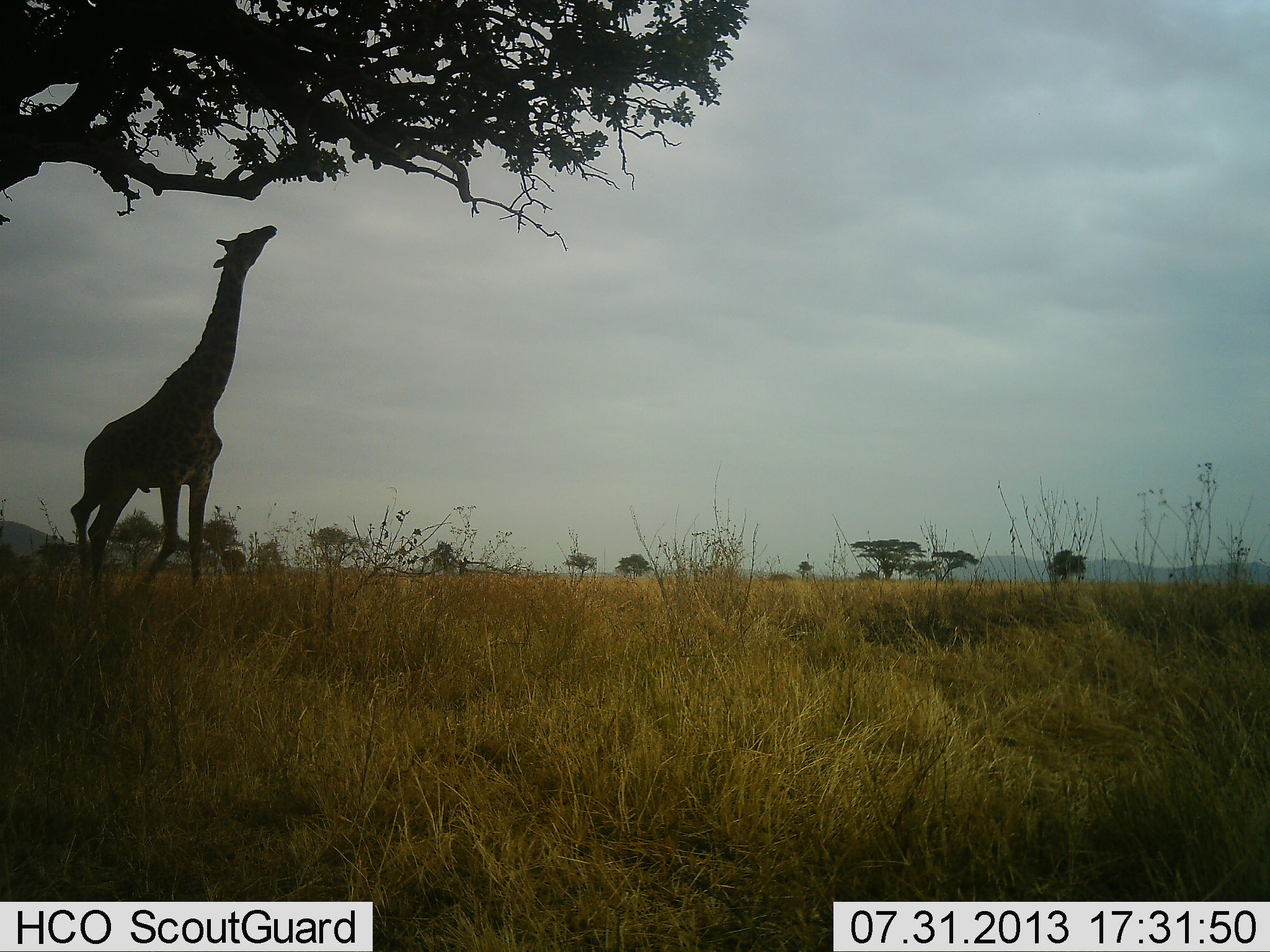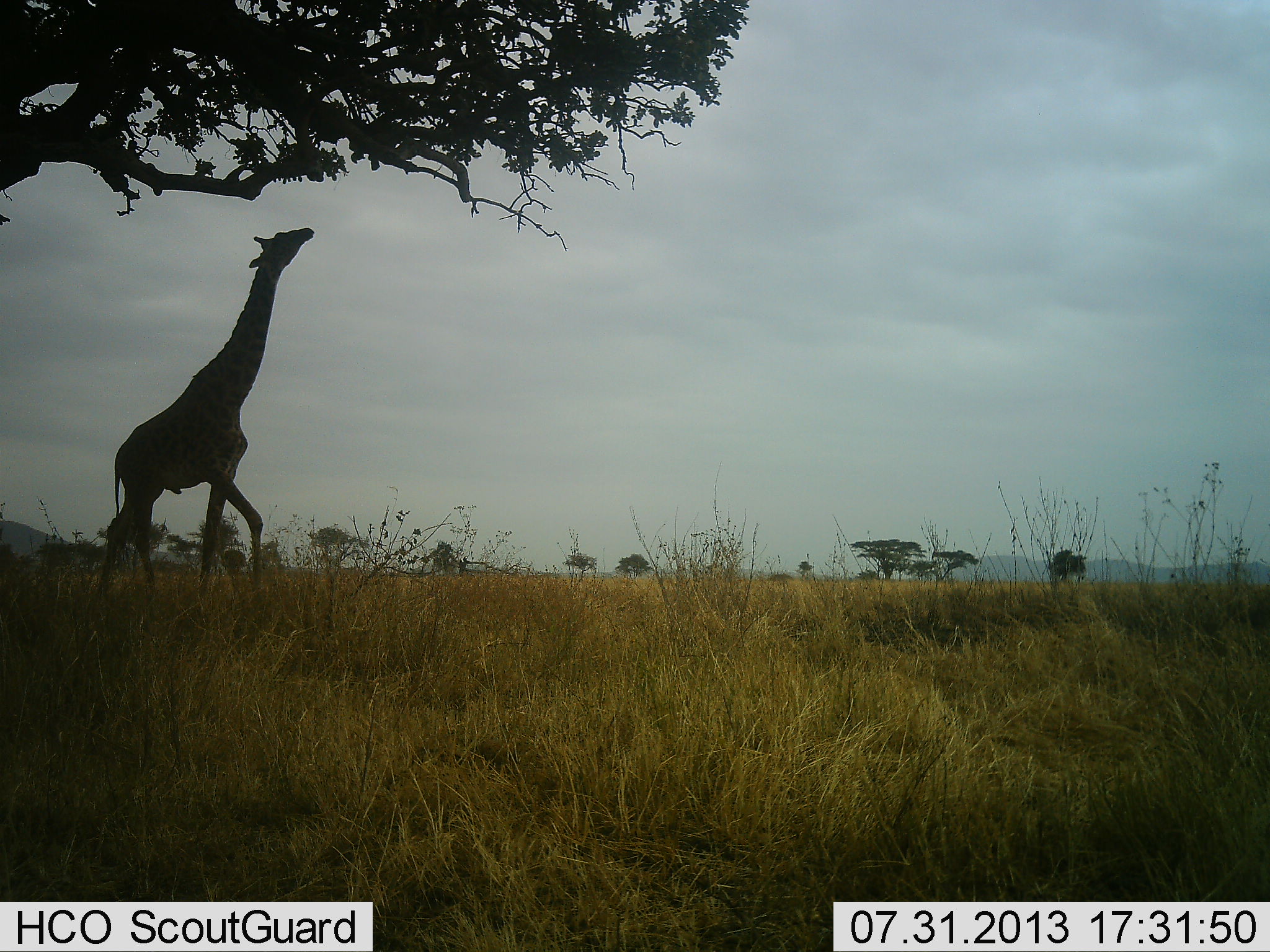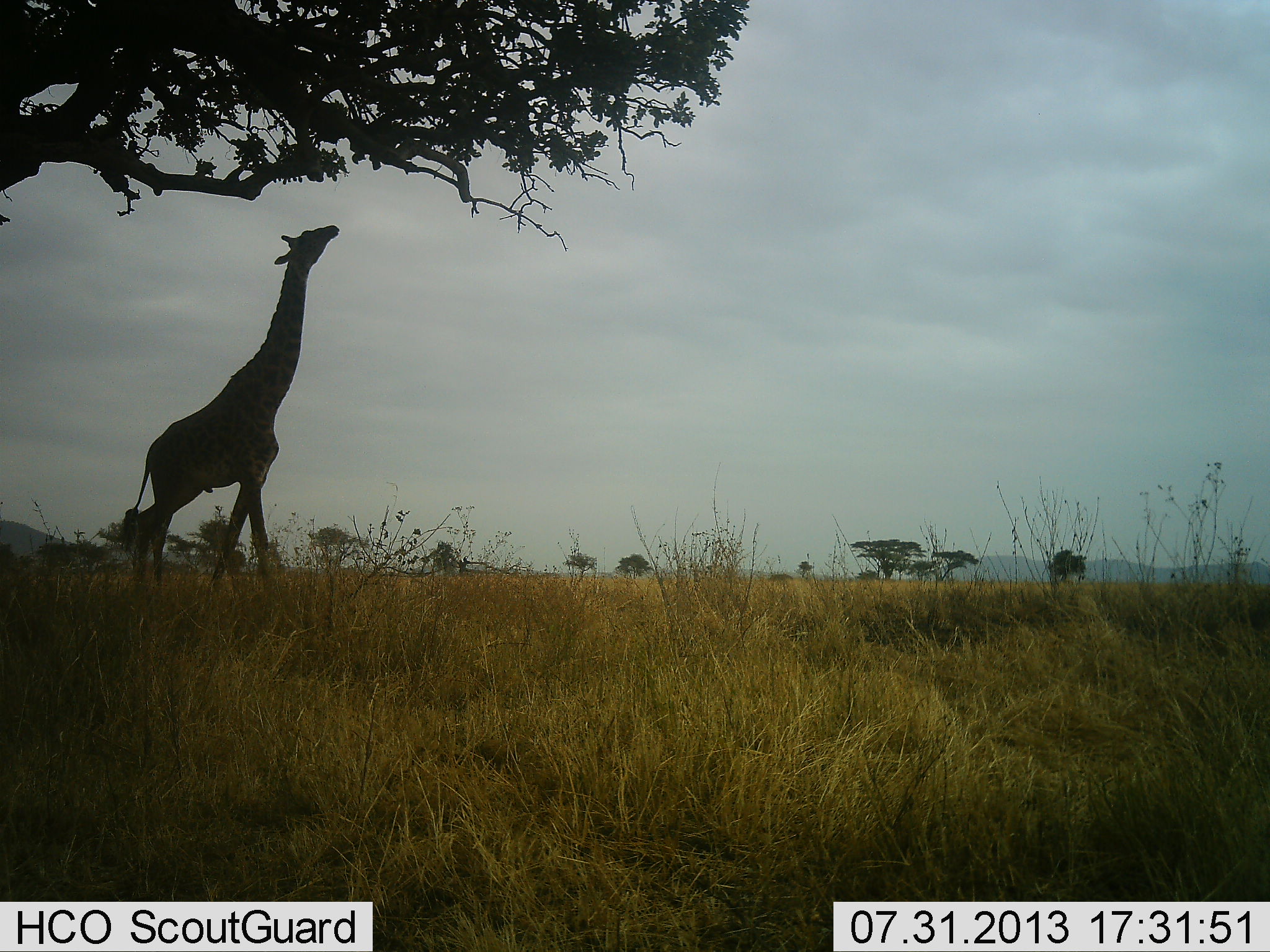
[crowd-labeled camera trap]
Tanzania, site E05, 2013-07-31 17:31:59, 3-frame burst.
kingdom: Animalia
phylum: Chordata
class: Mammalia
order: Artiodactyla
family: Giraffidae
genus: Giraffa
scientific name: Giraffa camelopardalis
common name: giraffe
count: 1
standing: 10%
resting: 0%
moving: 60%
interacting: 0%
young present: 0%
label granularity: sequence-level